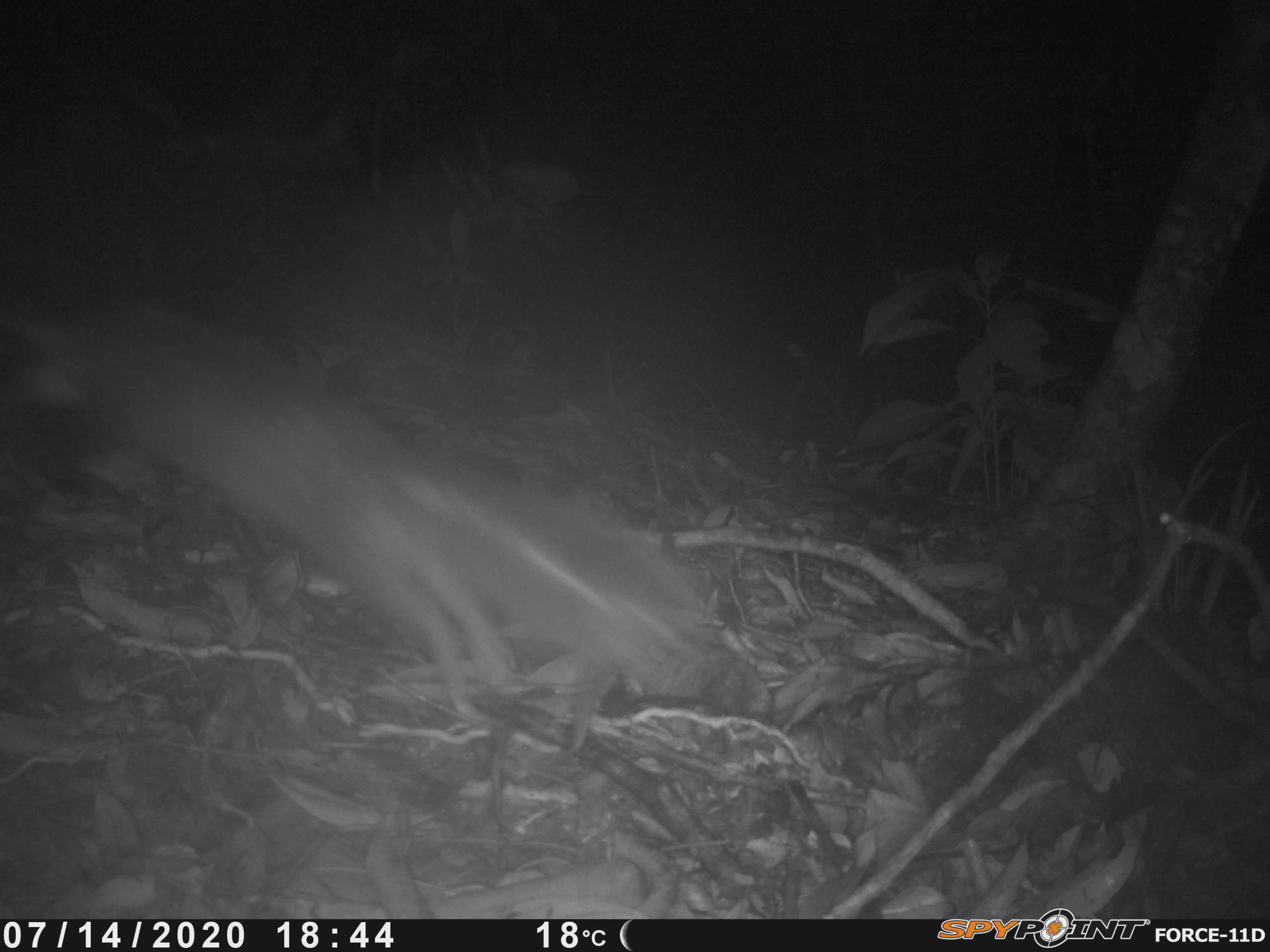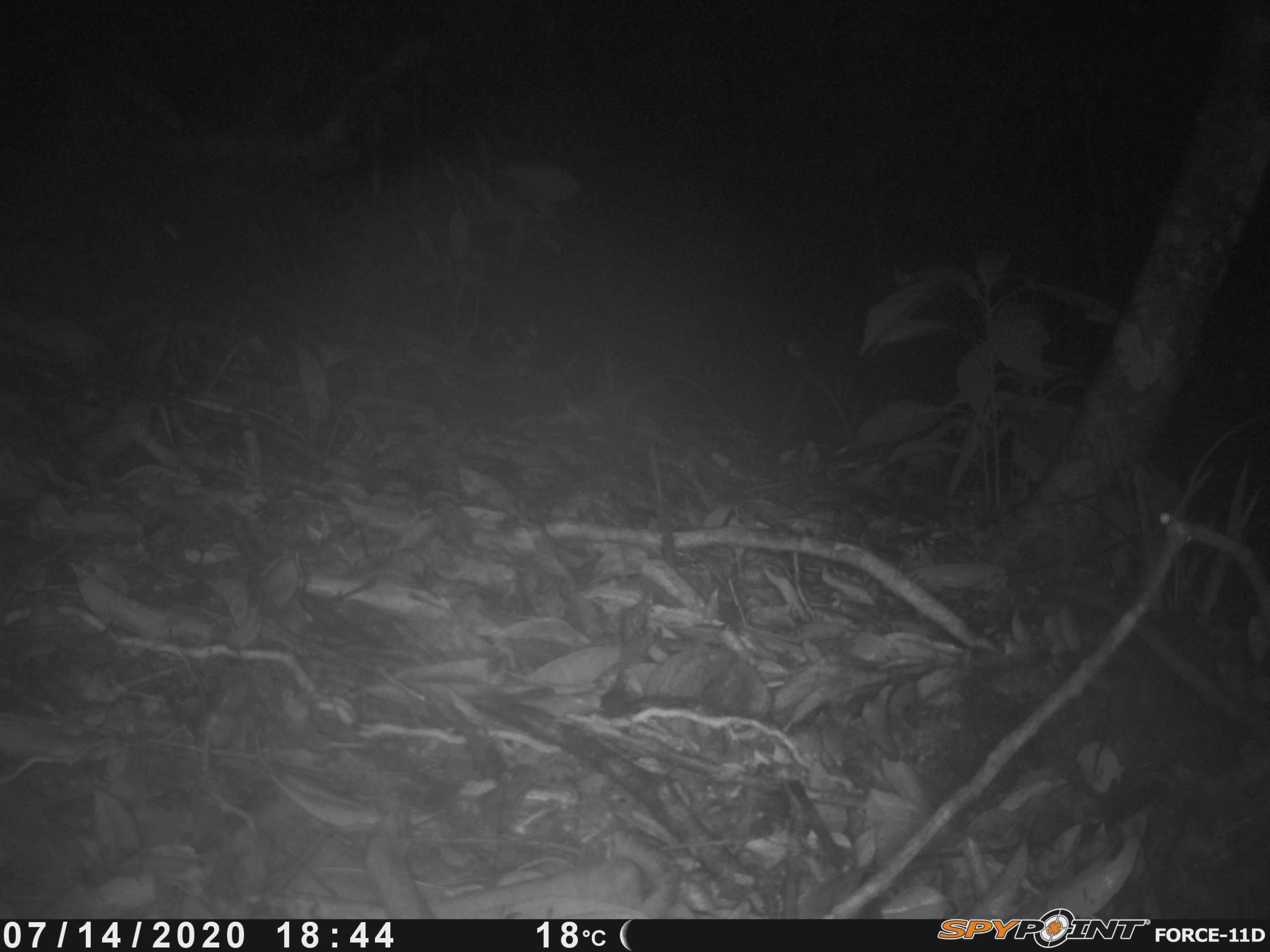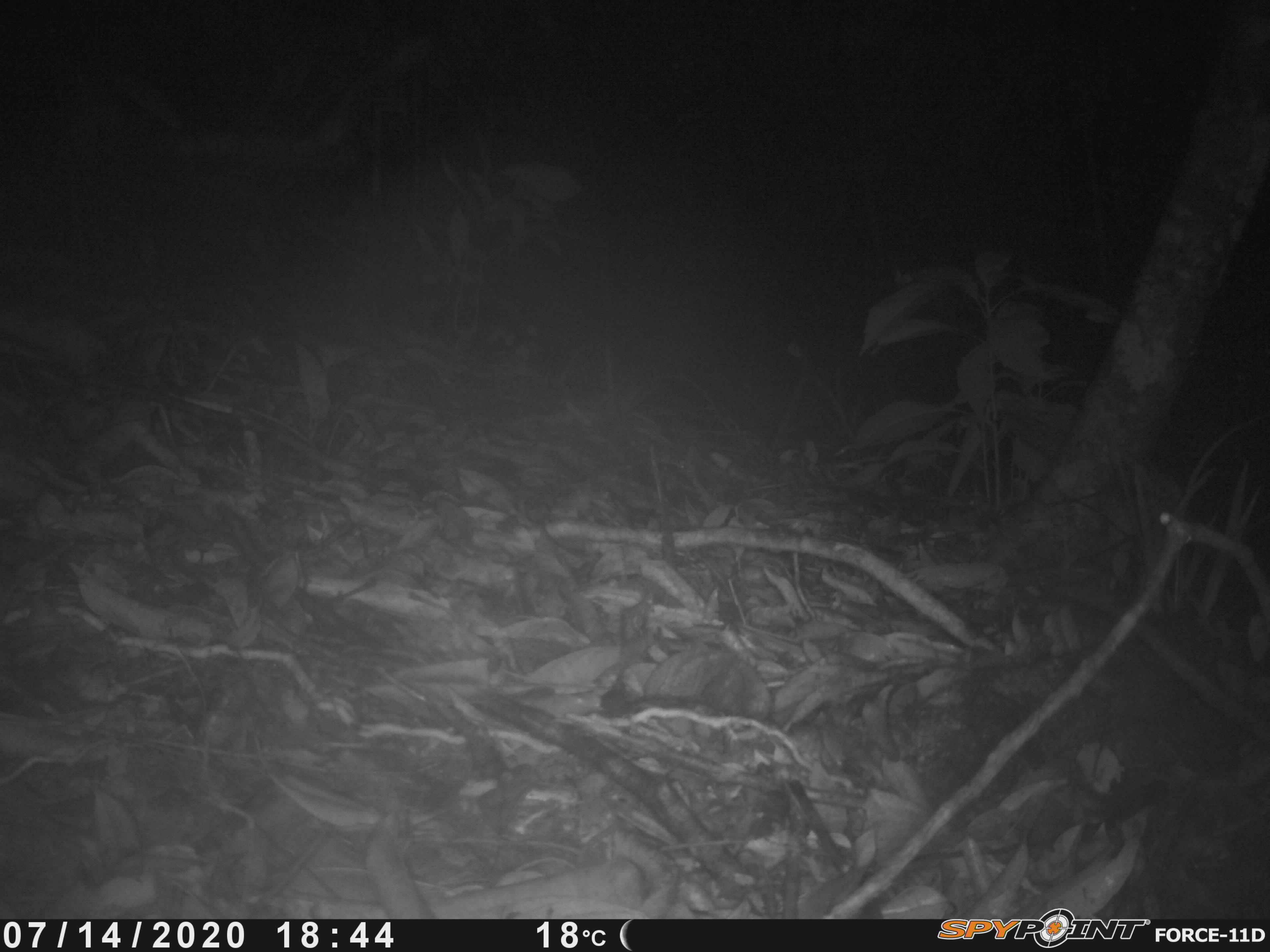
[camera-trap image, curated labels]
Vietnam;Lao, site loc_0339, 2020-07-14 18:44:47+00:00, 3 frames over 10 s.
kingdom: Animalia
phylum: Chordata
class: Mammalia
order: Carnivora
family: Mustelidae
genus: Melogale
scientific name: Melogale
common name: ferret badger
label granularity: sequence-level